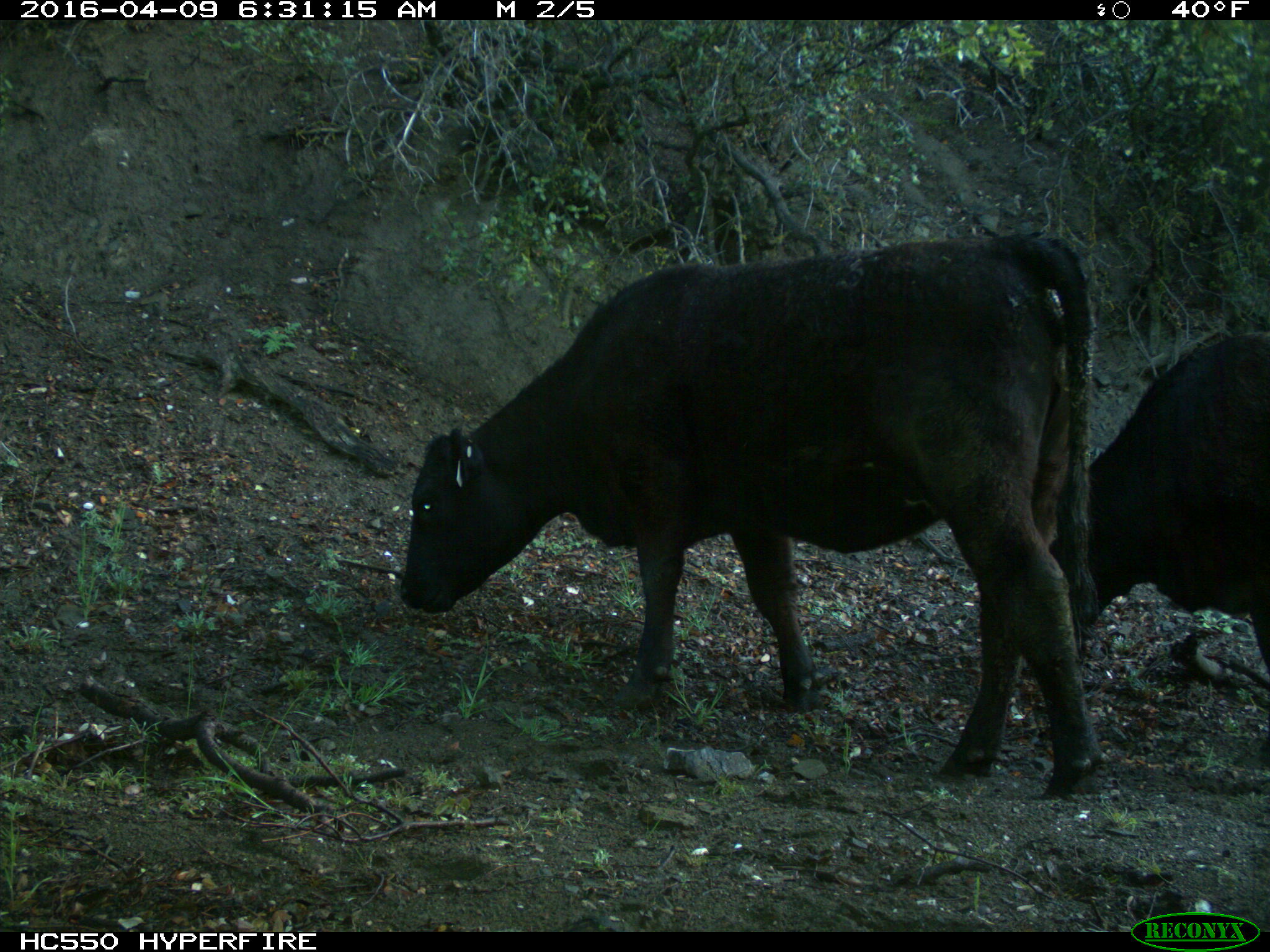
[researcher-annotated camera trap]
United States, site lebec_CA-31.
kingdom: Animalia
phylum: Chordata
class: Mammalia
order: Artiodactyla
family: Bovidae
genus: Bos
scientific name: Bos taurus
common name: domestic cow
Bos taurus (domestic cow).